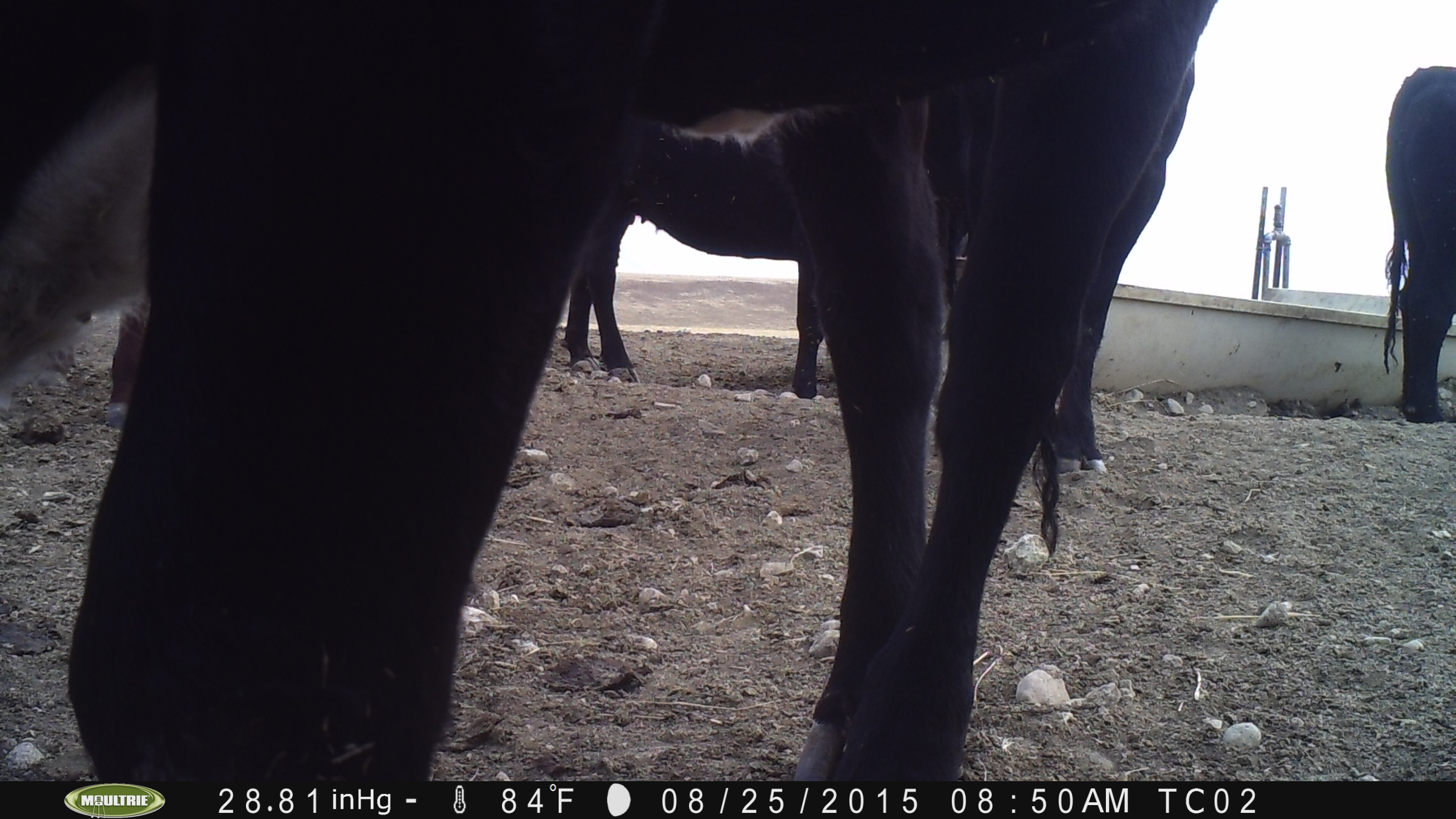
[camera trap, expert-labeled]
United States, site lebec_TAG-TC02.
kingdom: Animalia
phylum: Chordata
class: Mammalia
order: Artiodactyla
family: Bovidae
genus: Bos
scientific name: Bos taurus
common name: domestic cow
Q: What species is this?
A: Bos taurus (domestic cow).